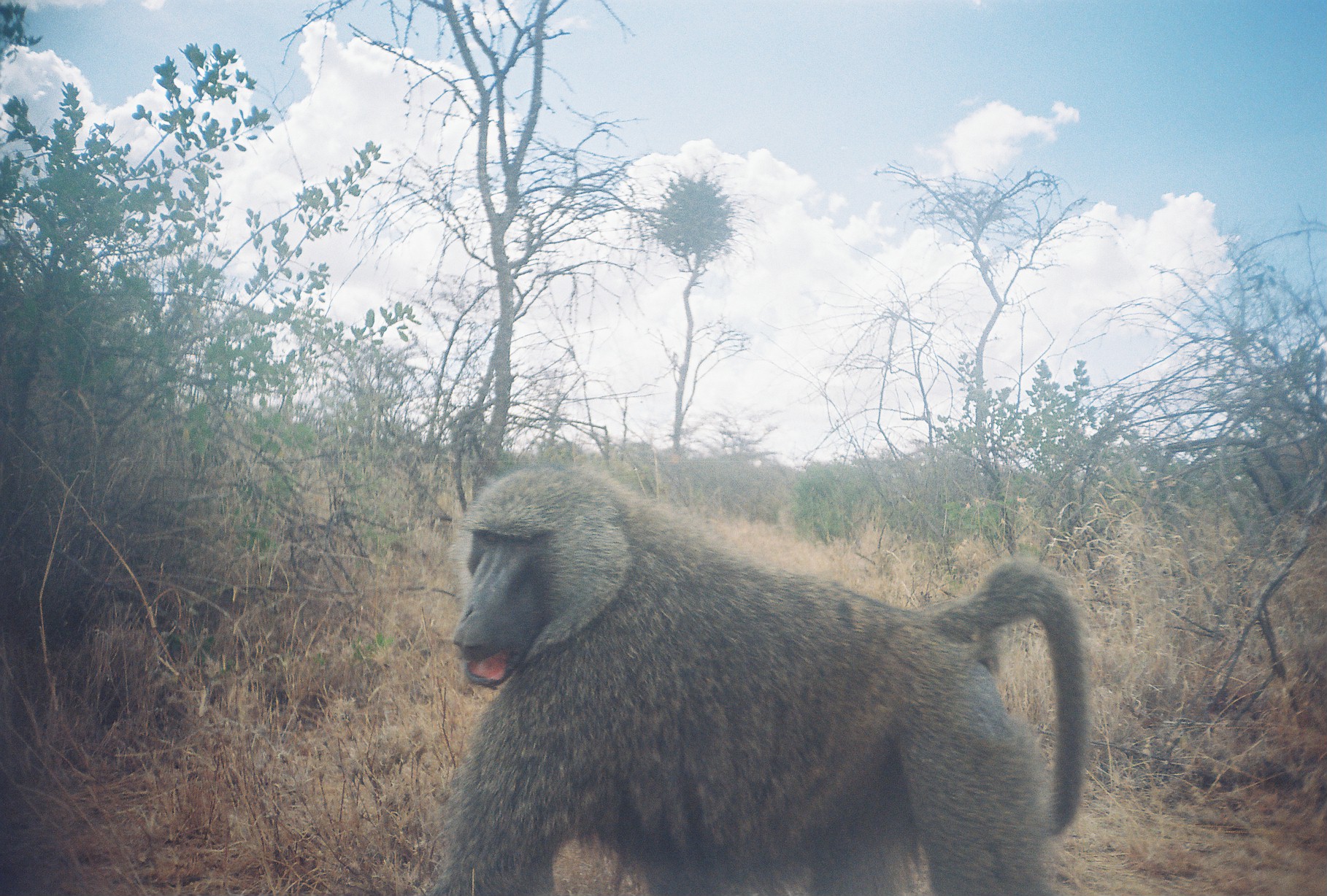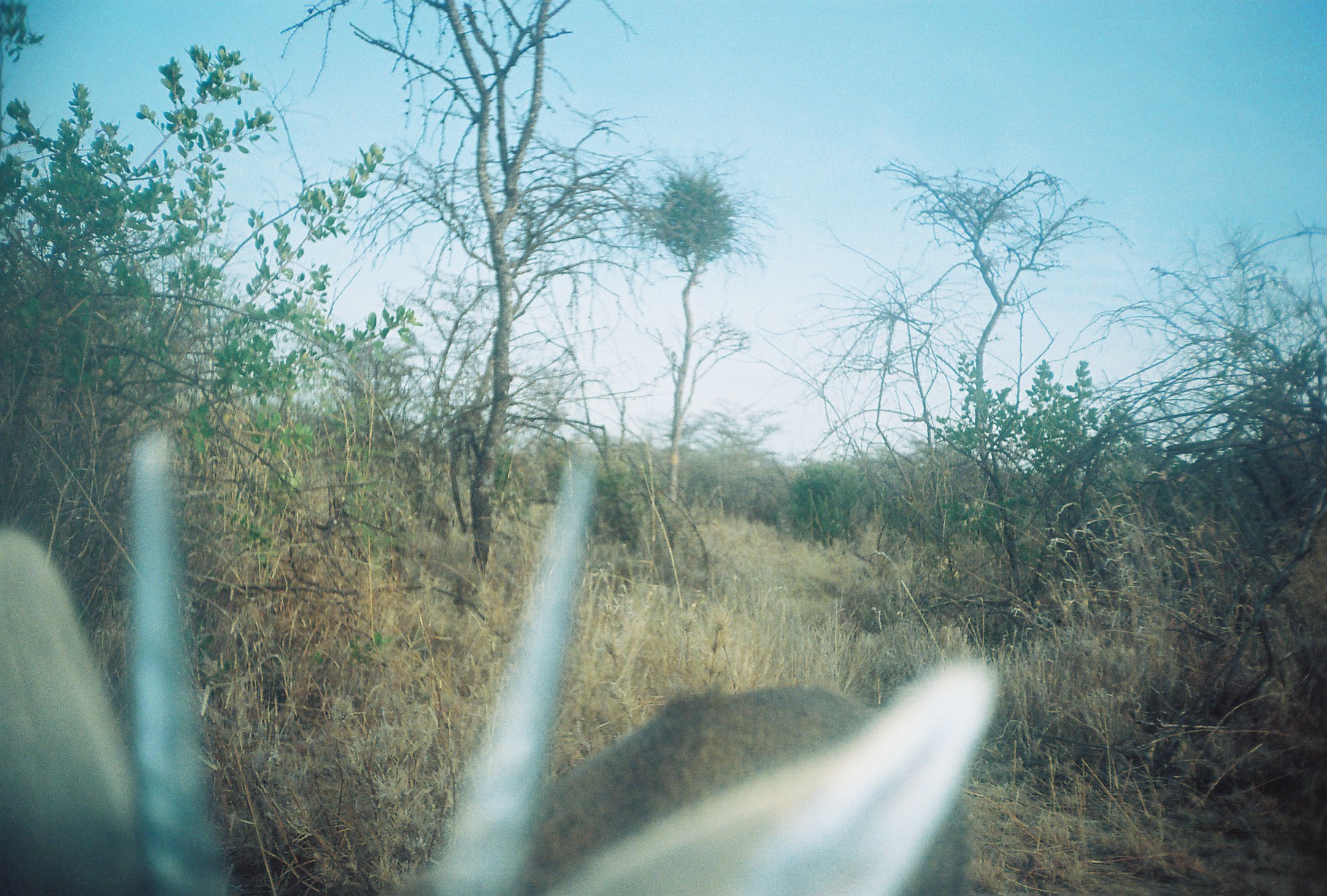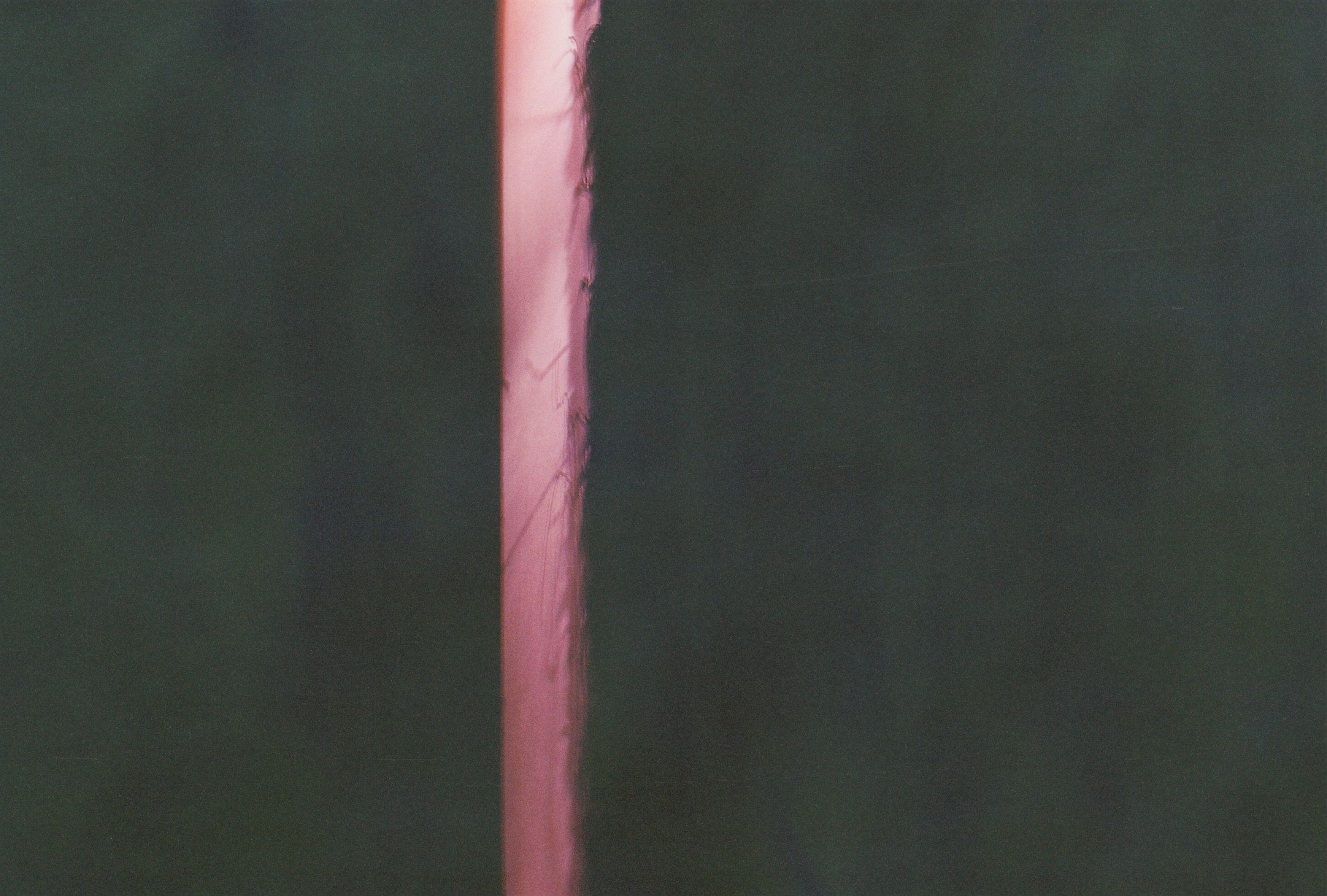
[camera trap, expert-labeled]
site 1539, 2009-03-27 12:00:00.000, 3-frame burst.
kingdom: Animalia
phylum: Chordata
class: Mammalia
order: Primates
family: Cercopithecidae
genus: Papio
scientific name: Papio anubis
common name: olive baboon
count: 1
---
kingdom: Animalia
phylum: Chordata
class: Mammalia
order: Artiodactyla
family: Bovidae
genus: Sylvicapra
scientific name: Sylvicapra grimmia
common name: bush duiker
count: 1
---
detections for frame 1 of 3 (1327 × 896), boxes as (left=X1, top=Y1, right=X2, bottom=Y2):
papio anubis: (left=430, top=461, right=1092, bottom=896)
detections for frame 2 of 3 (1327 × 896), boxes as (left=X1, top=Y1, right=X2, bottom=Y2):
sylvicapra grimmia: (left=0, top=424, right=1007, bottom=896)